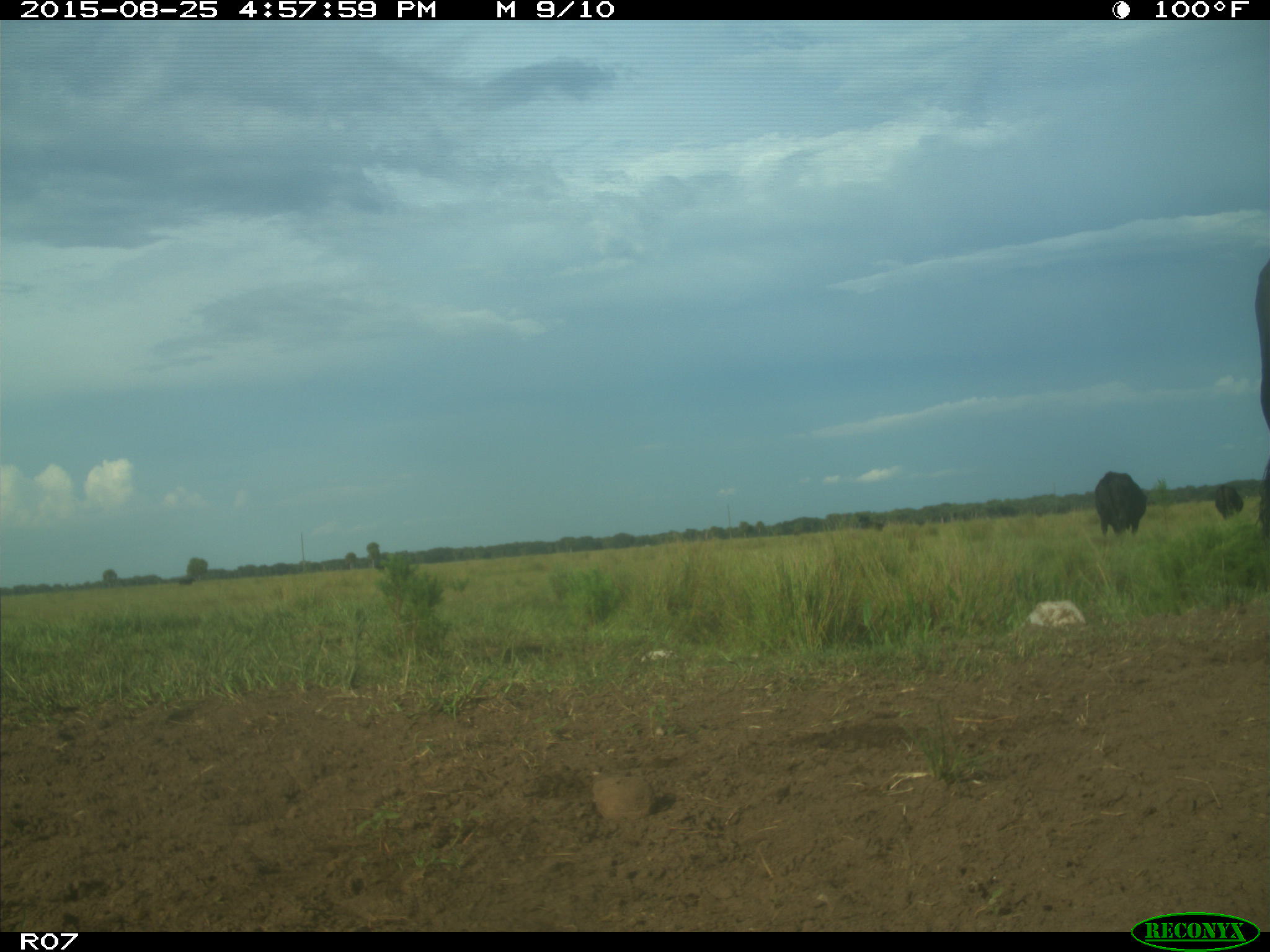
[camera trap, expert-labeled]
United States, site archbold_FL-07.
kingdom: Animalia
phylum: Chordata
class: Mammalia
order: Artiodactyla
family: Bovidae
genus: Bos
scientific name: Bos taurus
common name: domestic cow